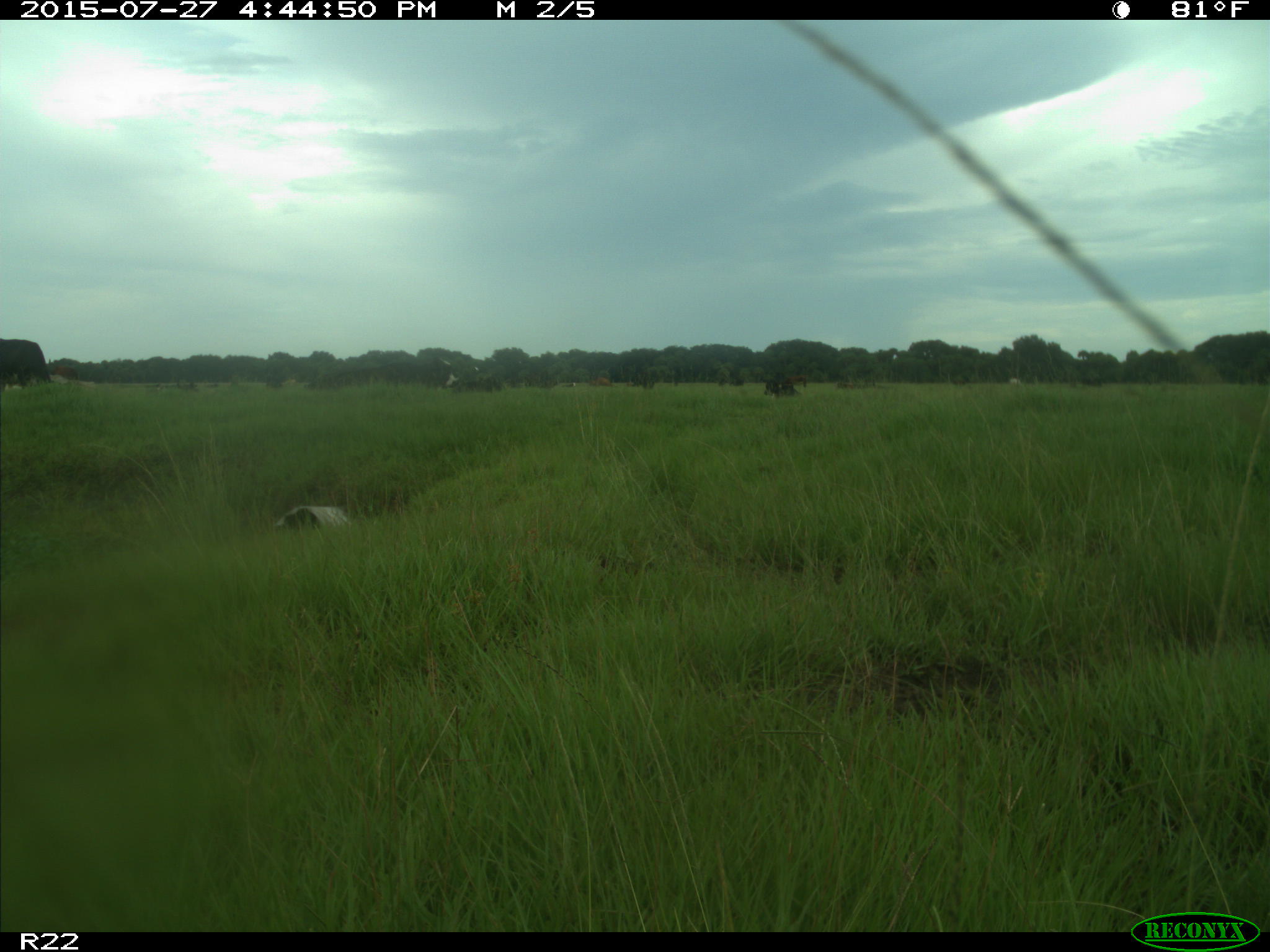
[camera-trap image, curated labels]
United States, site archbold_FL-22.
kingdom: Animalia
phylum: Chordata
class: Mammalia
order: Artiodactyla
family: Bovidae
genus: Bos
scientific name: Bos taurus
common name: domestic cow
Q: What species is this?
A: Bos taurus (domestic cow).